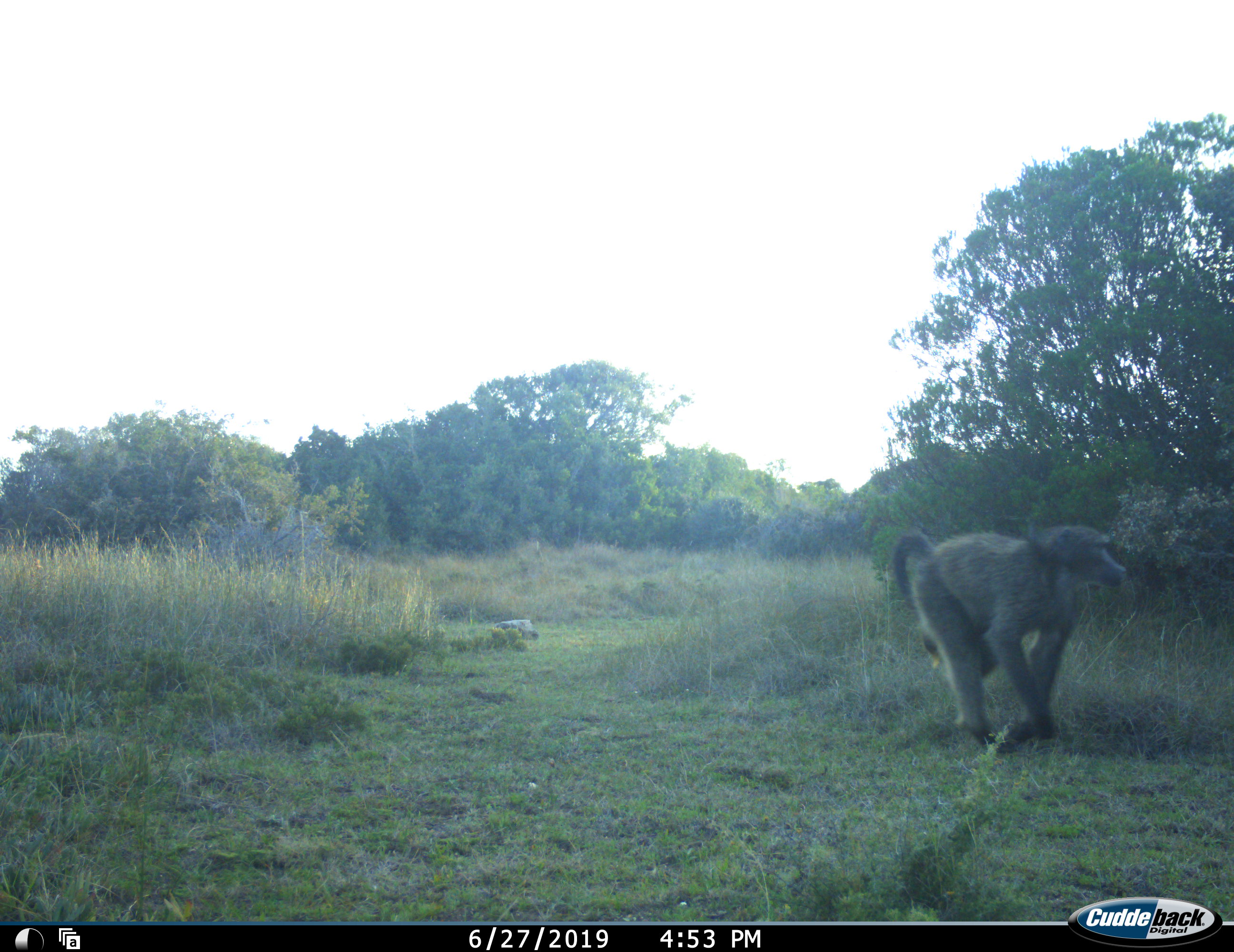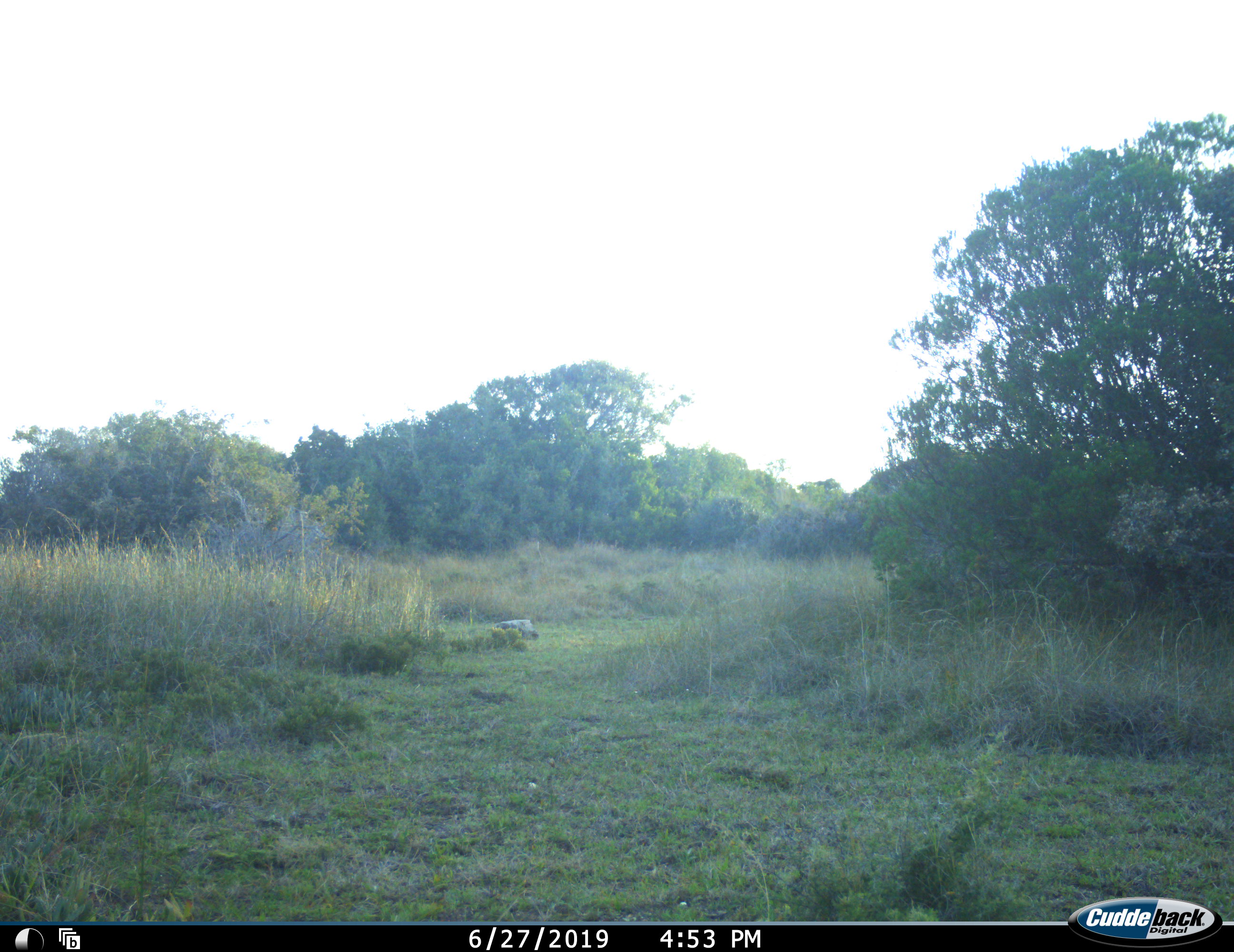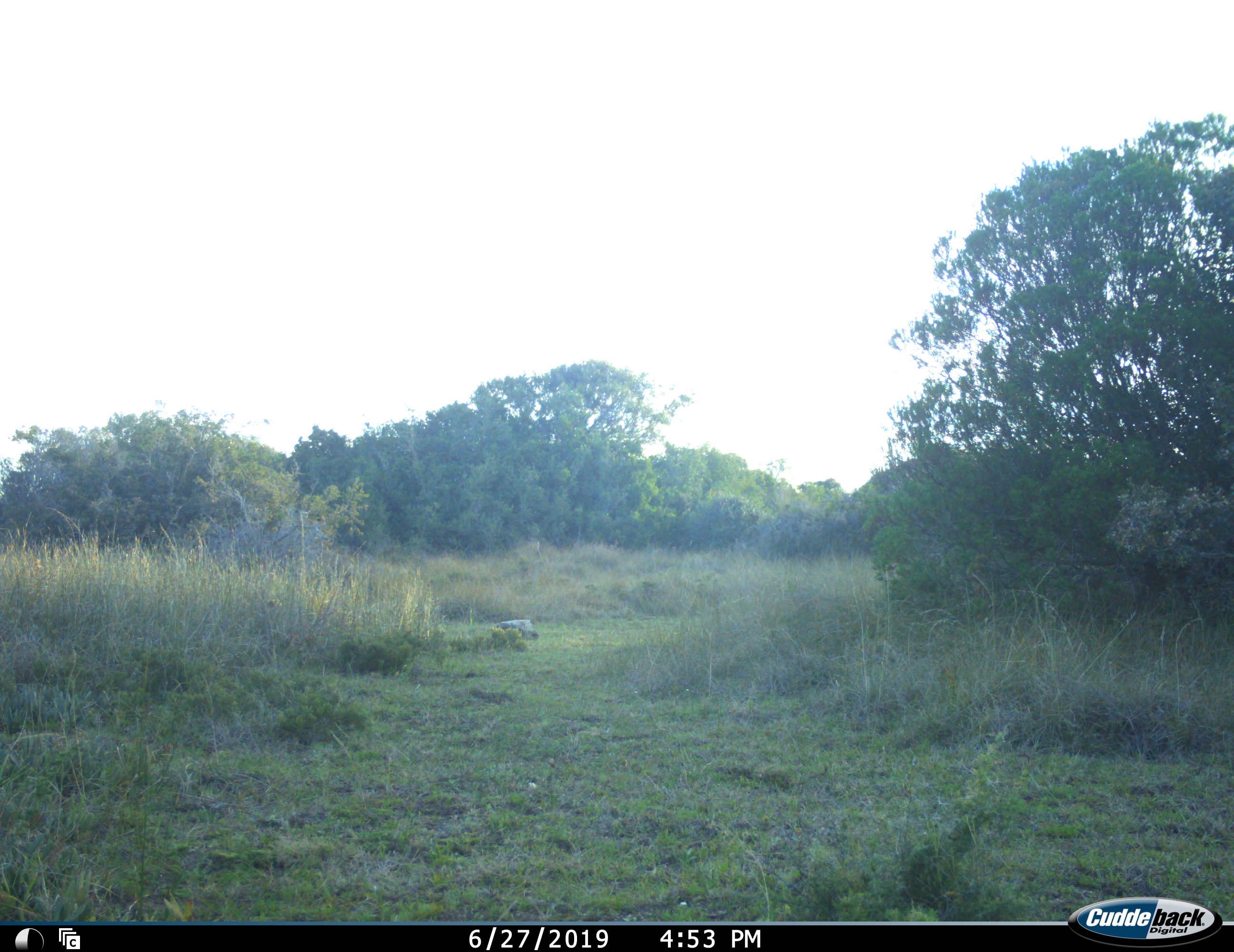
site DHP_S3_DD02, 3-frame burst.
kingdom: Animalia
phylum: Chordata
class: Mammalia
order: Primates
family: Cercopithecidae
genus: Papio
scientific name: Papio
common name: baboon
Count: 1.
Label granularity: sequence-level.